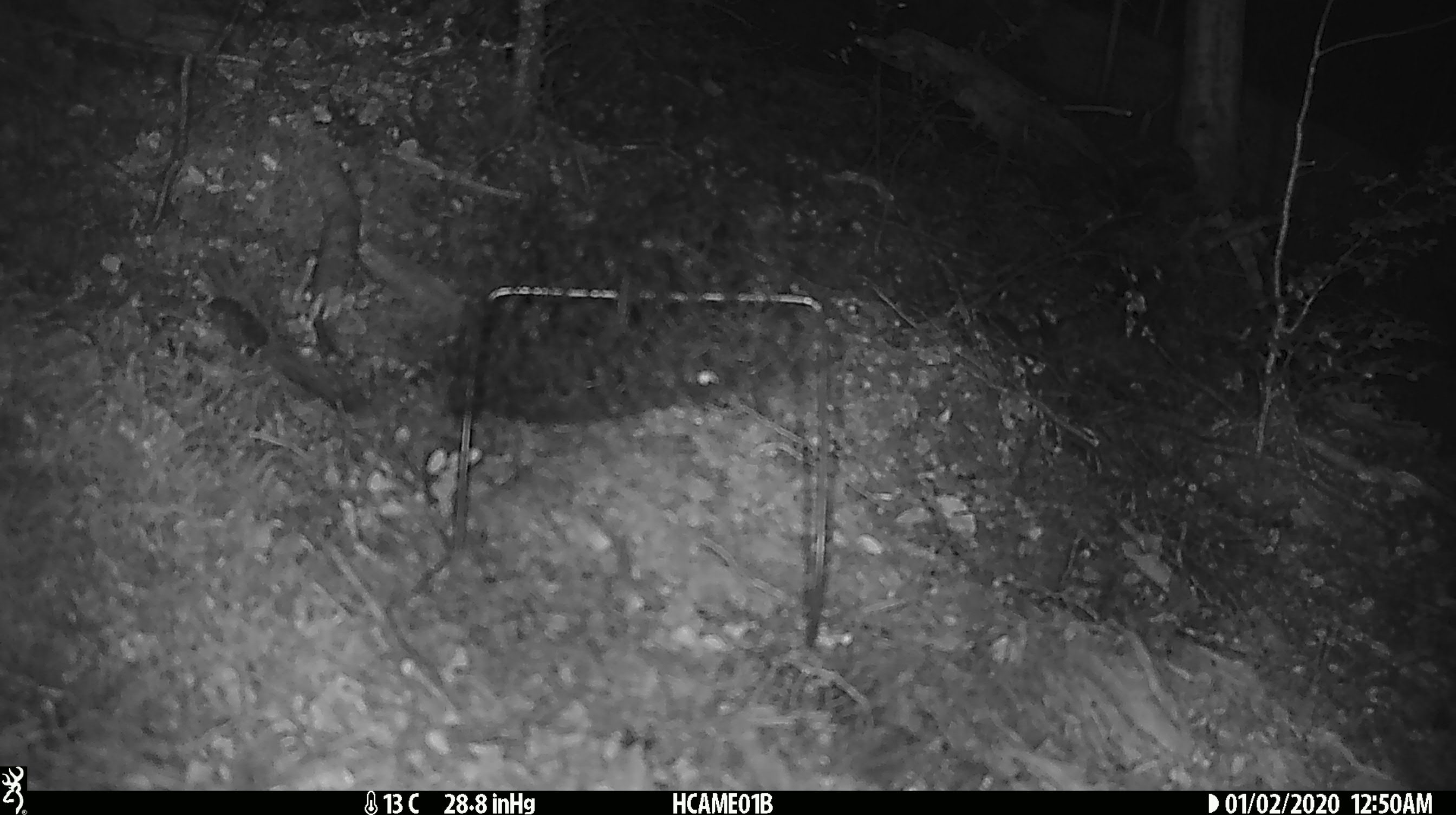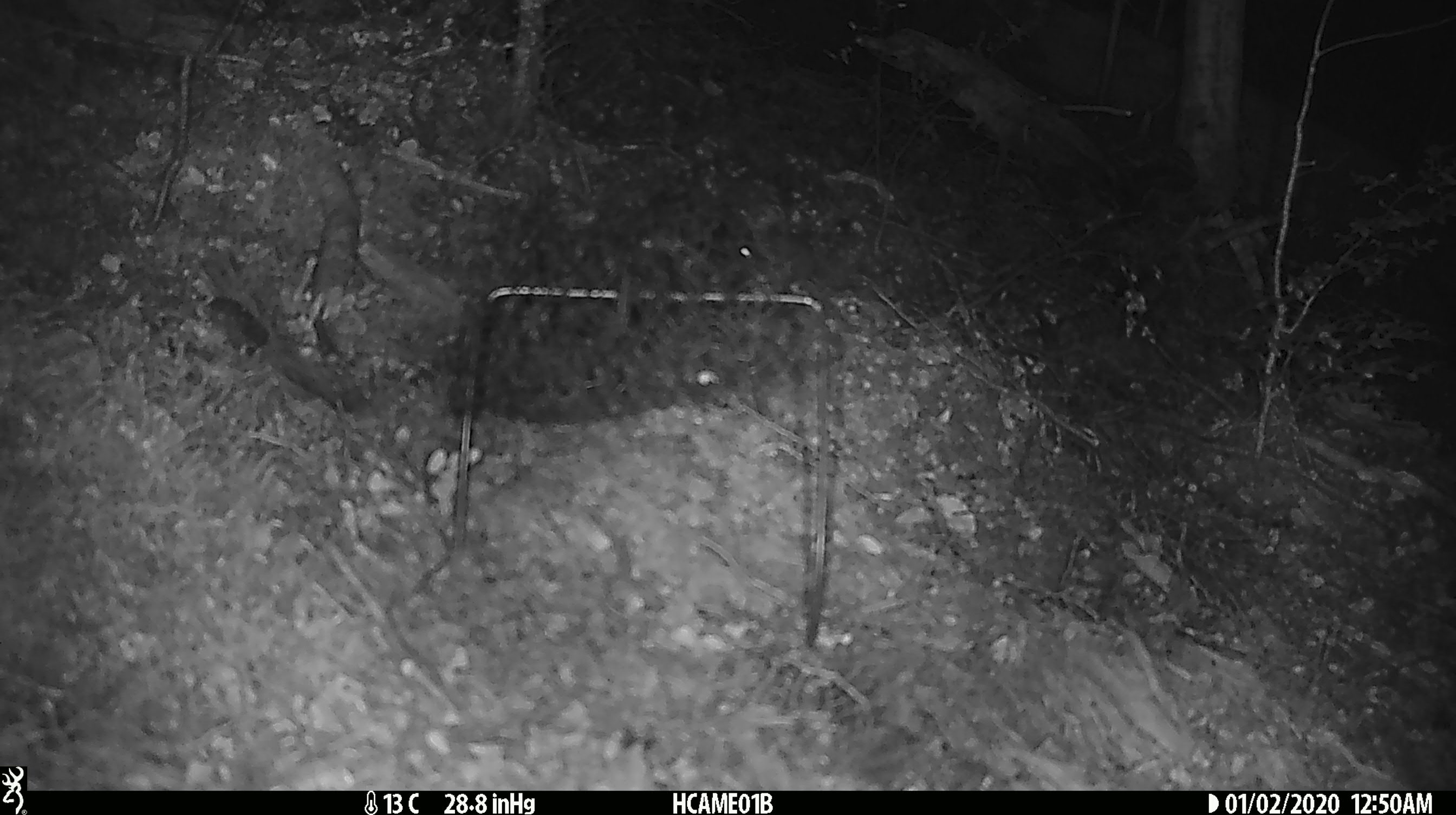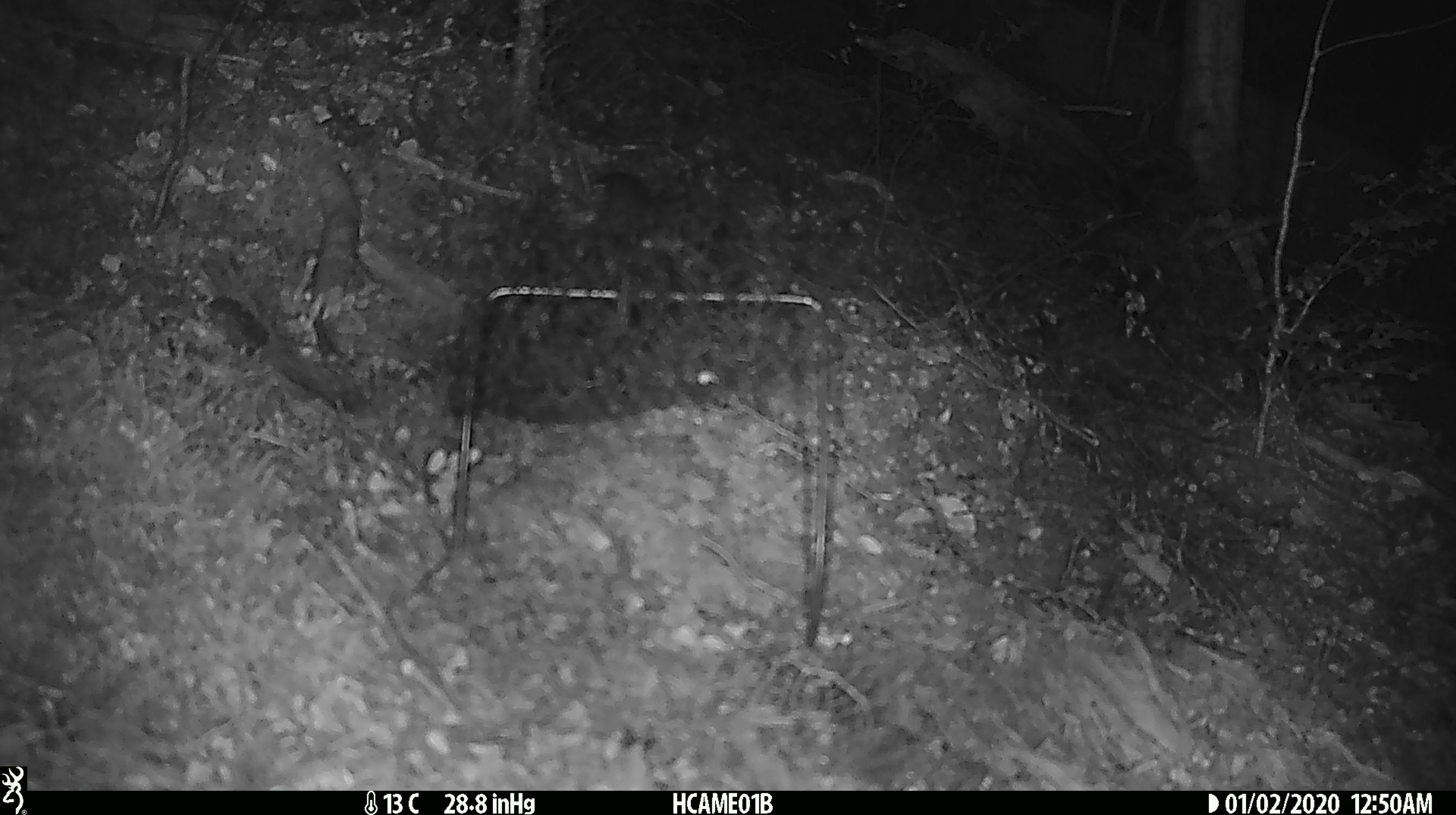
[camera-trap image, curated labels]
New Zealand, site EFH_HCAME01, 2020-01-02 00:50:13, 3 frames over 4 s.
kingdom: Animalia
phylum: Chordata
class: Mammalia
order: Rodentia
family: Muridae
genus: Mus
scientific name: Mus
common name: mouse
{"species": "mouse (Mus)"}